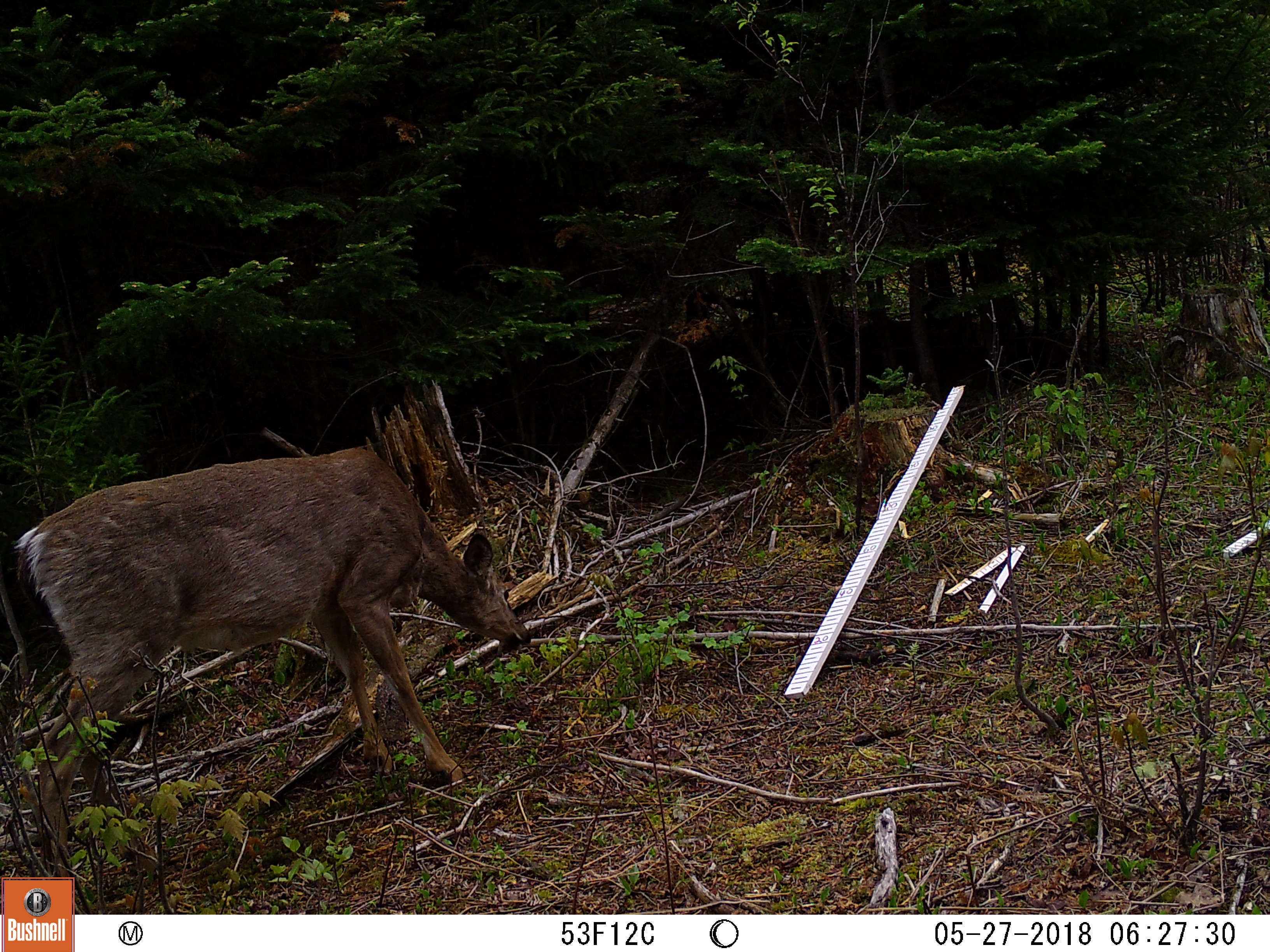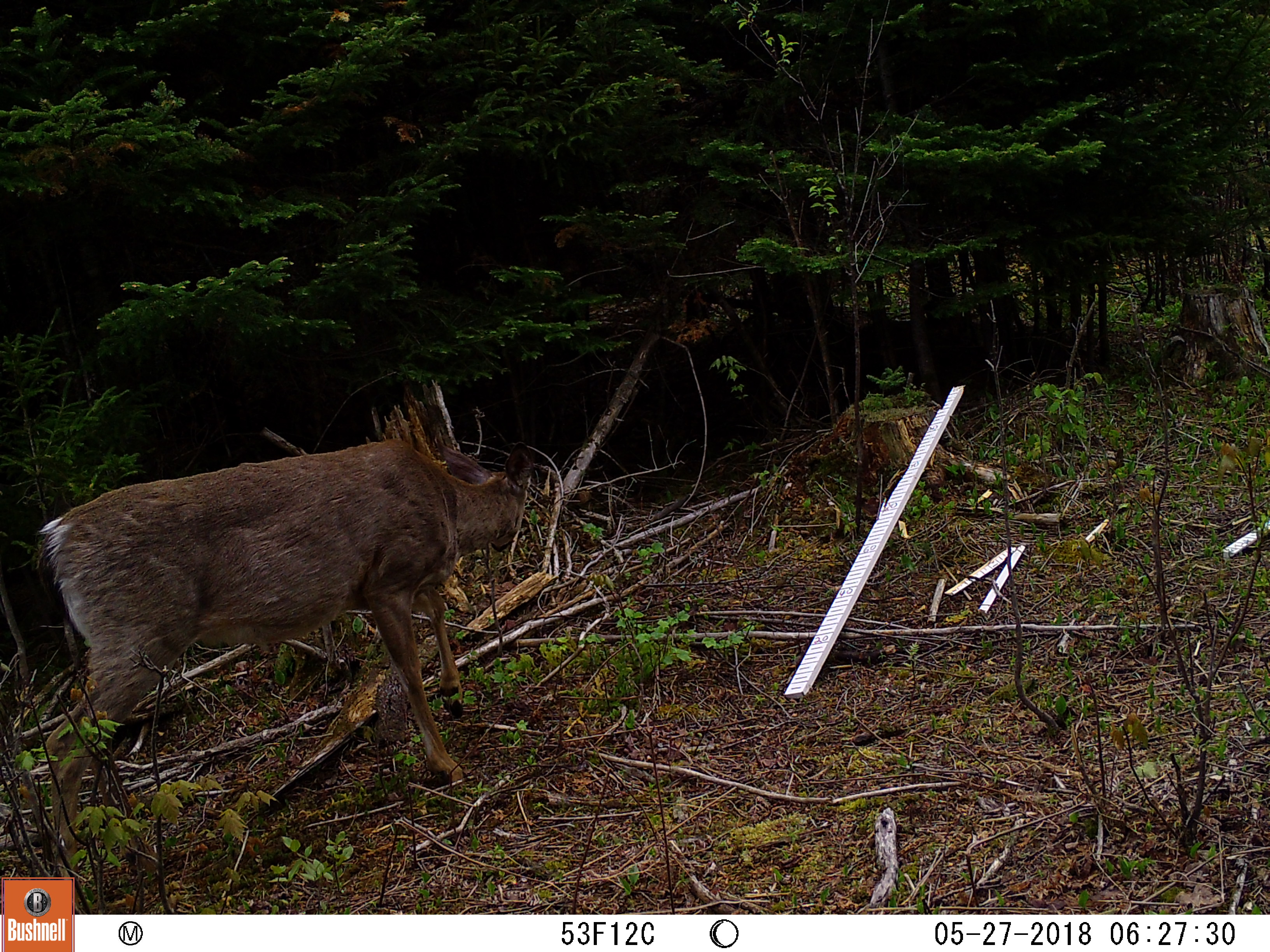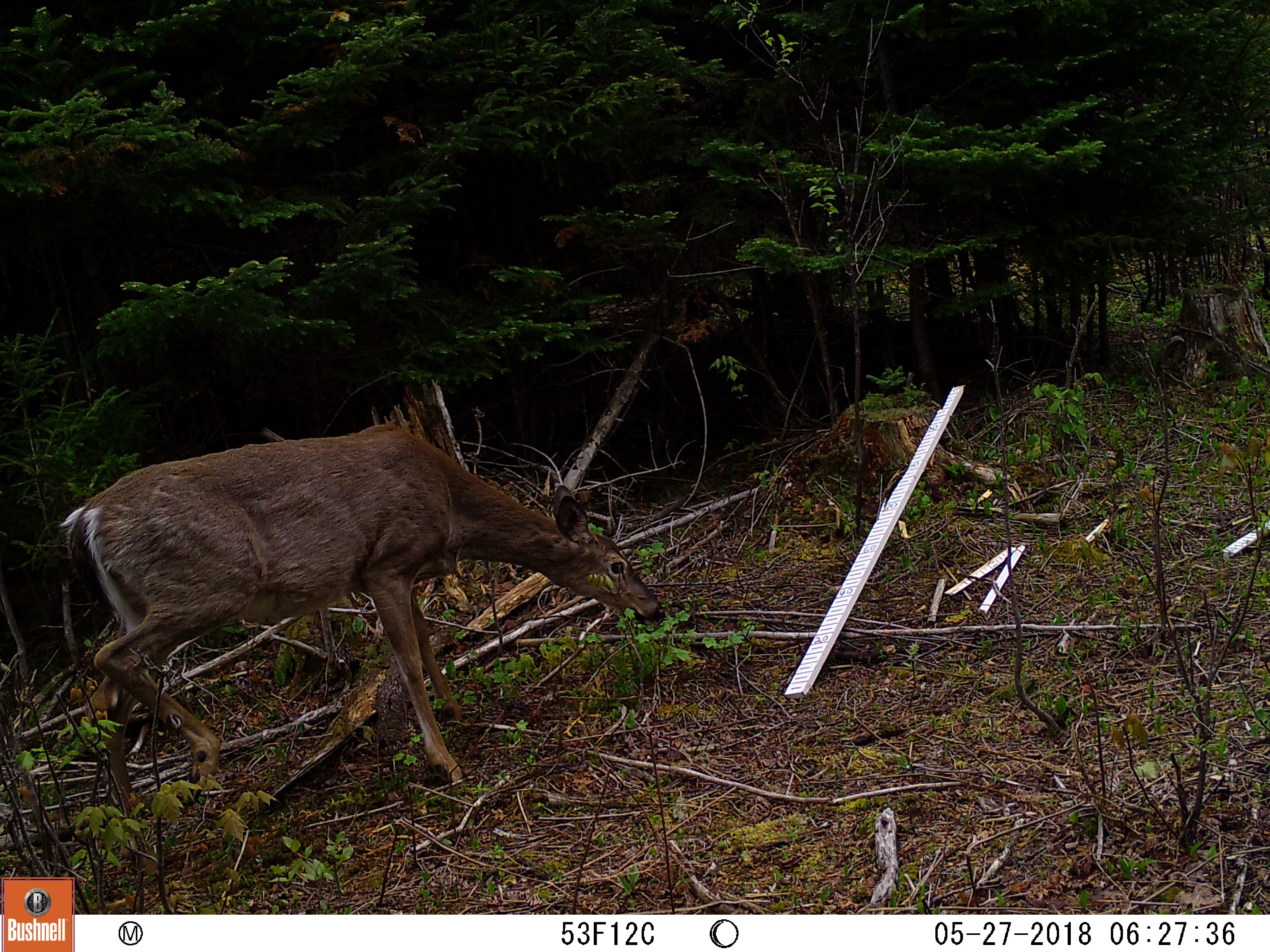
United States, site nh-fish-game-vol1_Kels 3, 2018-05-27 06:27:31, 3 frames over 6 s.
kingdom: Animalia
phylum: Chordata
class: Mammalia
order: Artiodactyla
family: Cervidae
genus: Odocoileus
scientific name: Odocoileus virginianus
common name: white-tailed deer